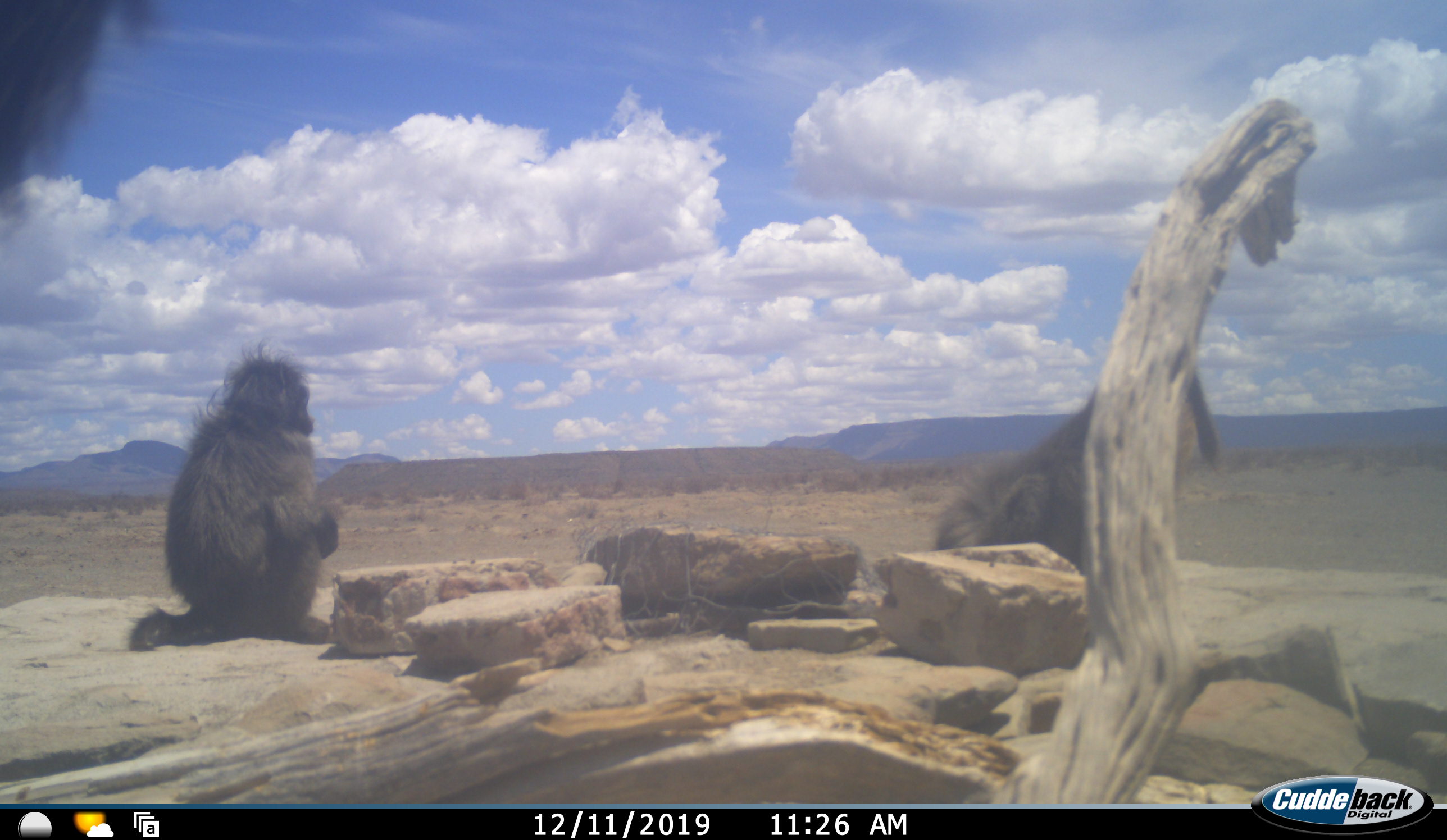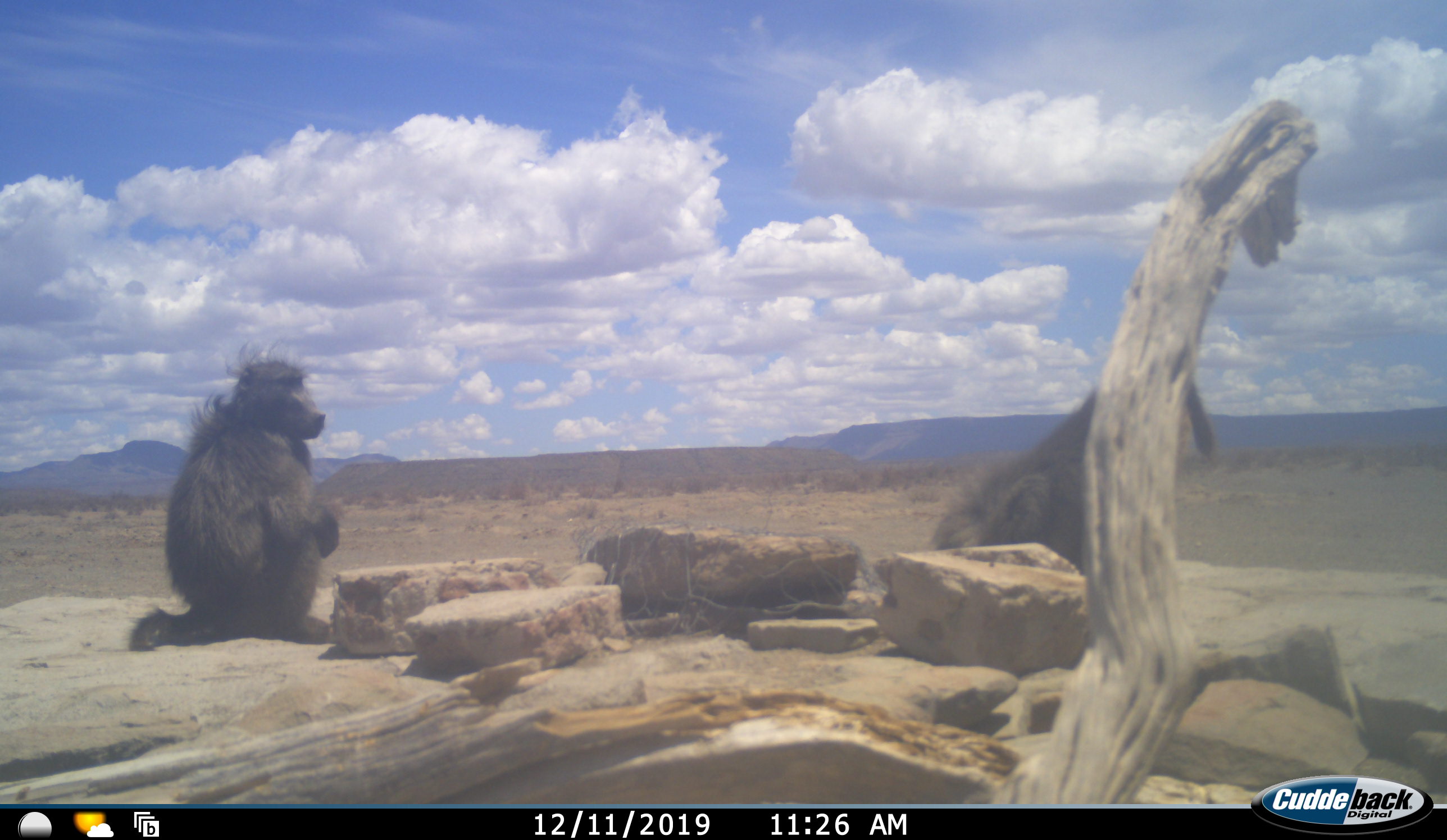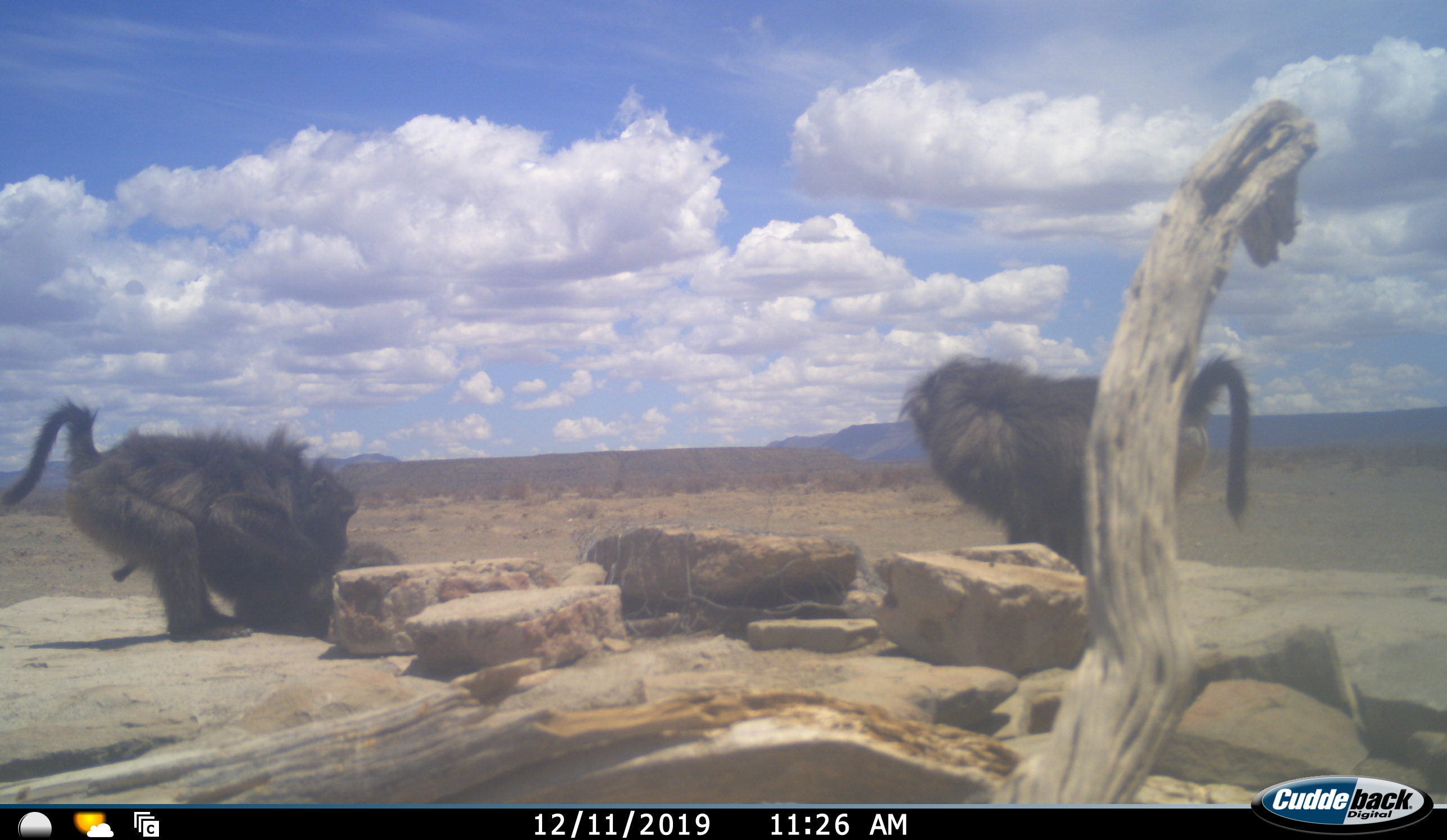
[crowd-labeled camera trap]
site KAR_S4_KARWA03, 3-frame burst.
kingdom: Animalia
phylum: Chordata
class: Mammalia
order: Primates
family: Cercopithecidae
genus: Papio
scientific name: Papio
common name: baboon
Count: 3.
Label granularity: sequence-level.